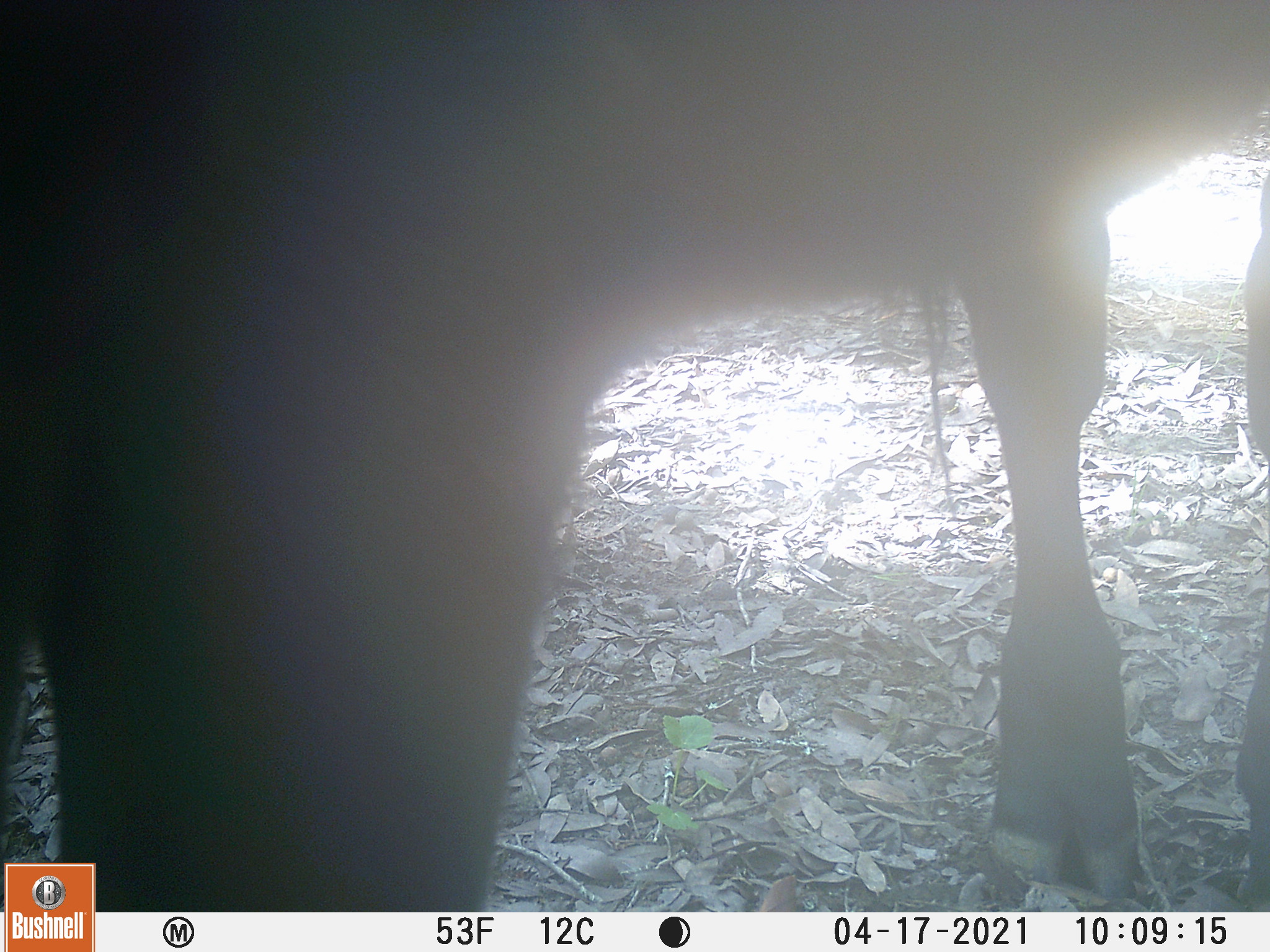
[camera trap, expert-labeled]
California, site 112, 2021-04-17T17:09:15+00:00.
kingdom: Animalia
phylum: Chordata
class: Mammalia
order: Artiodactyla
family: Bovidae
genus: Bos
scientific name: Bos taurus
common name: domestic cattle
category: cattle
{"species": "cattle (domestic cattle) (Bos taurus)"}